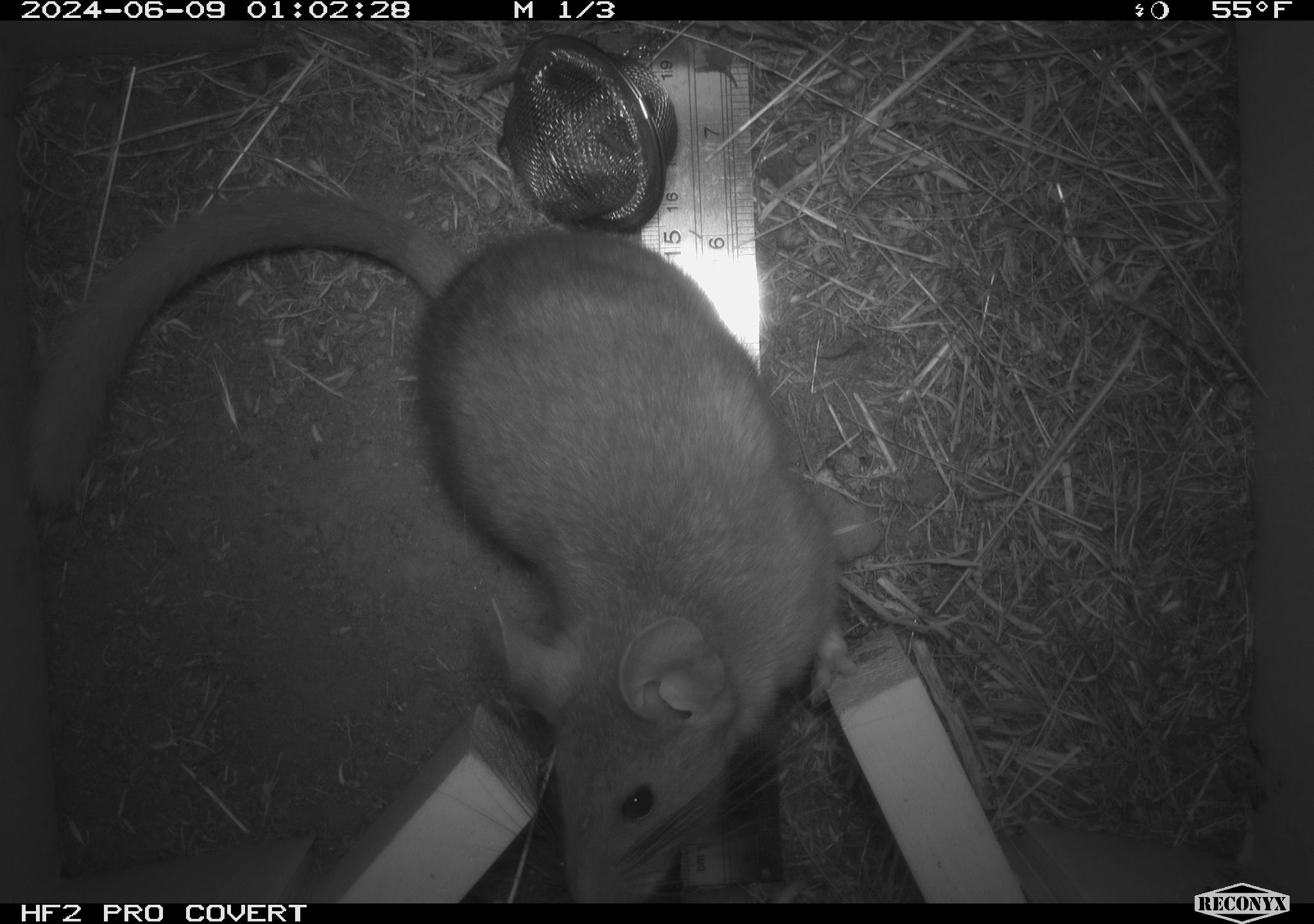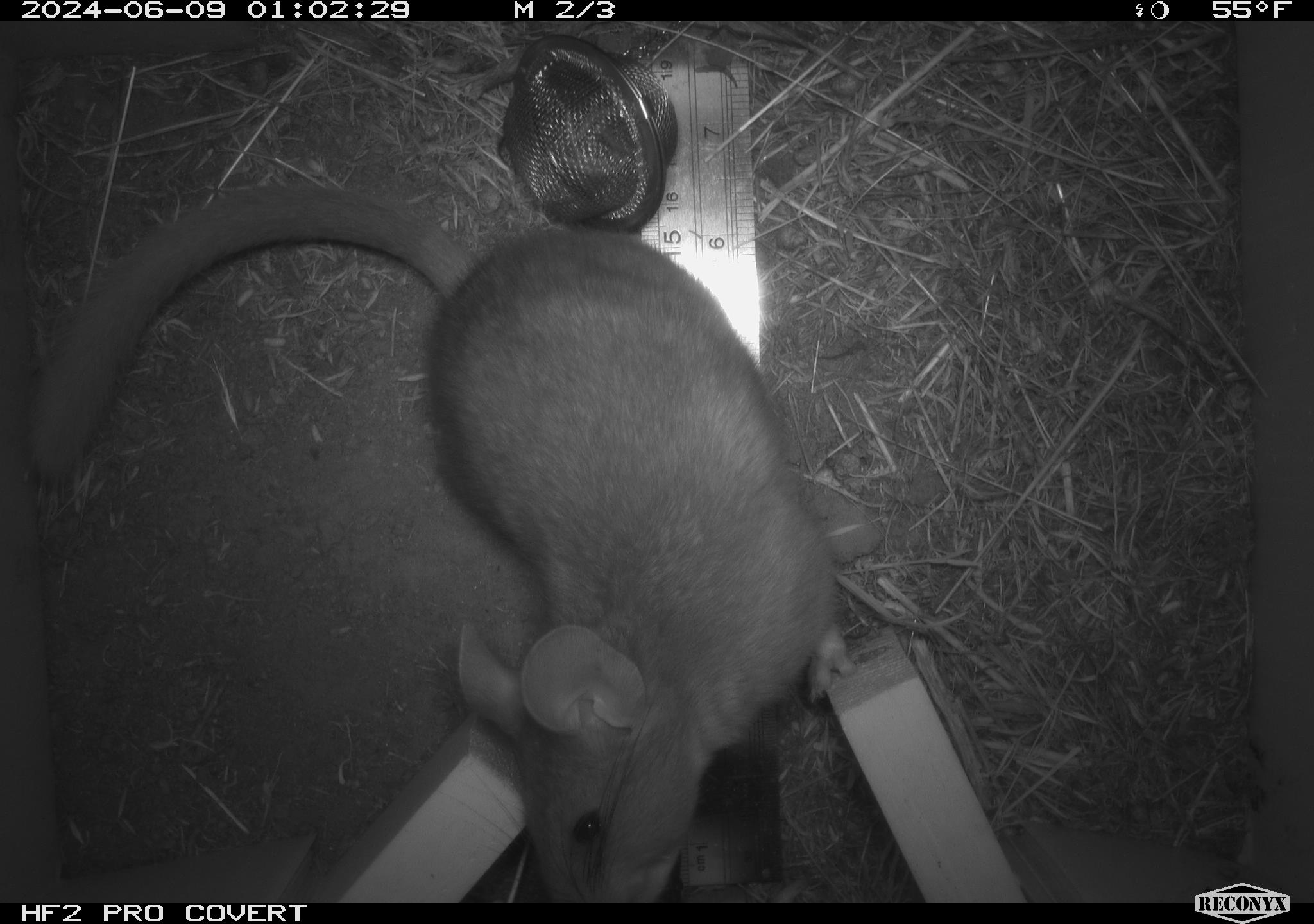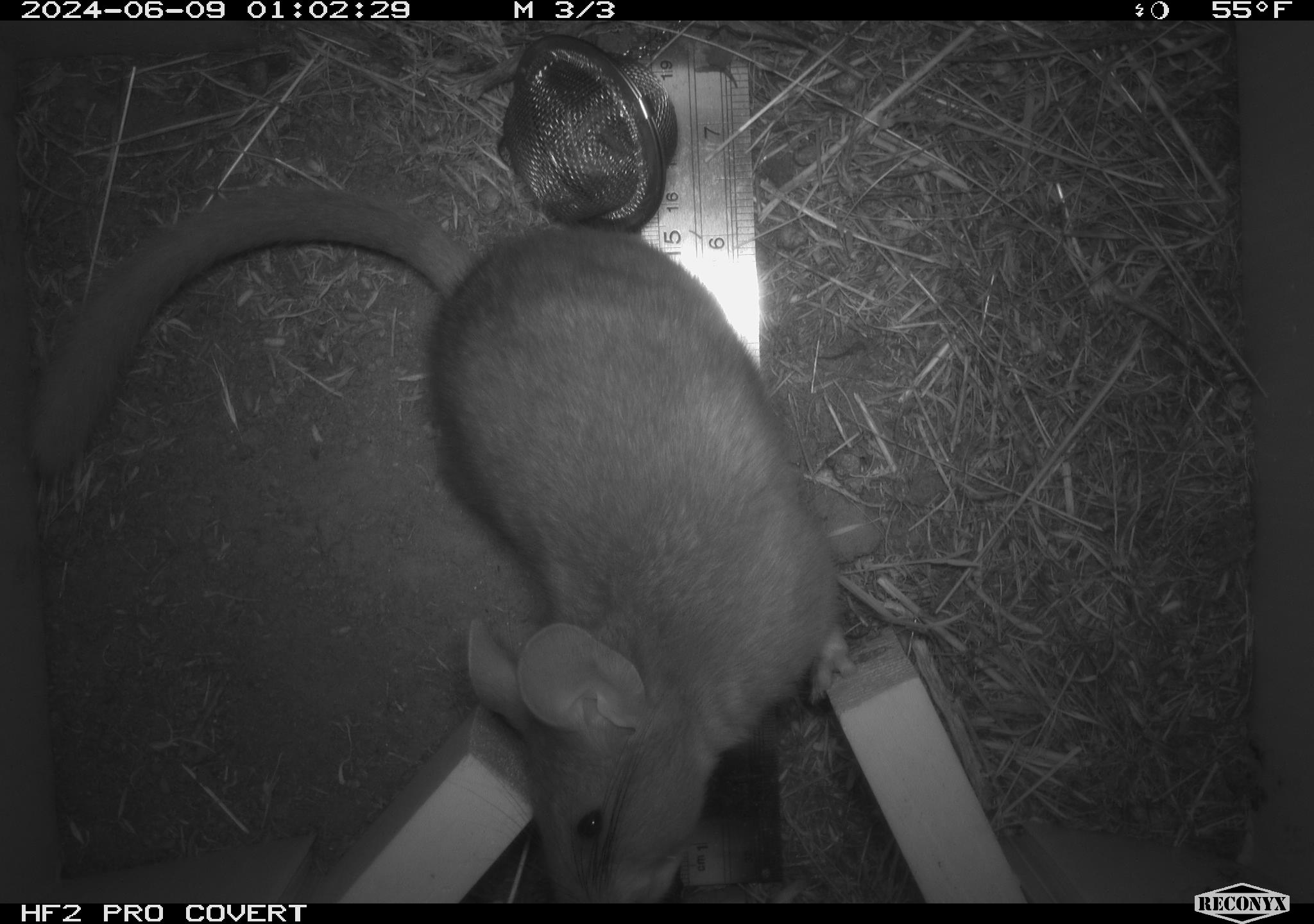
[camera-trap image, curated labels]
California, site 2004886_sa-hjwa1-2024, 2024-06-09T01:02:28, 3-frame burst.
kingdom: Animalia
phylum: Chordata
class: Mammalia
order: Rodentia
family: Cricetidae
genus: Neotoma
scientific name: Neotoma cinerea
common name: bushy-tailed woodrat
Bushy-tailed woodrat (Neotoma cinerea).